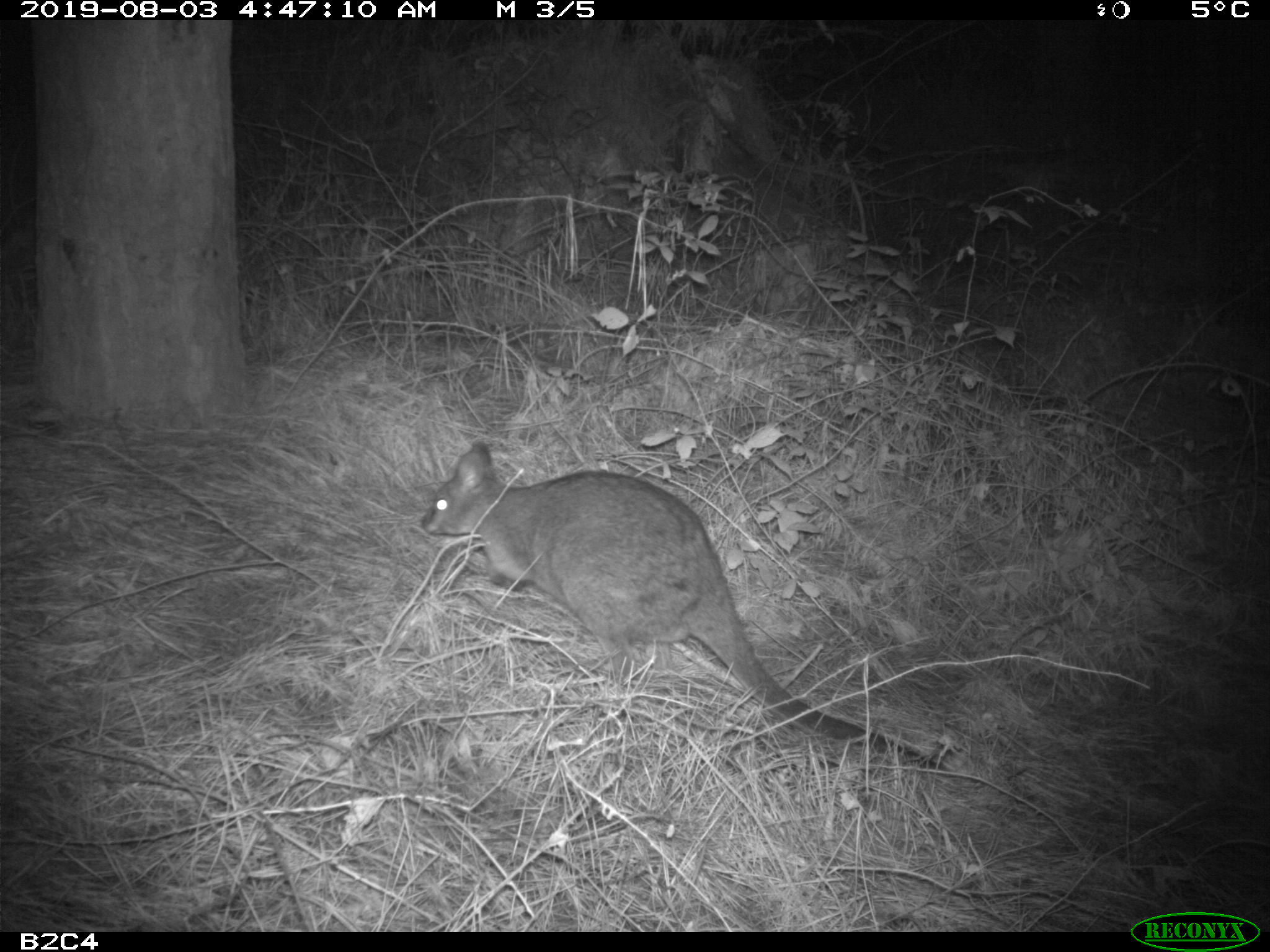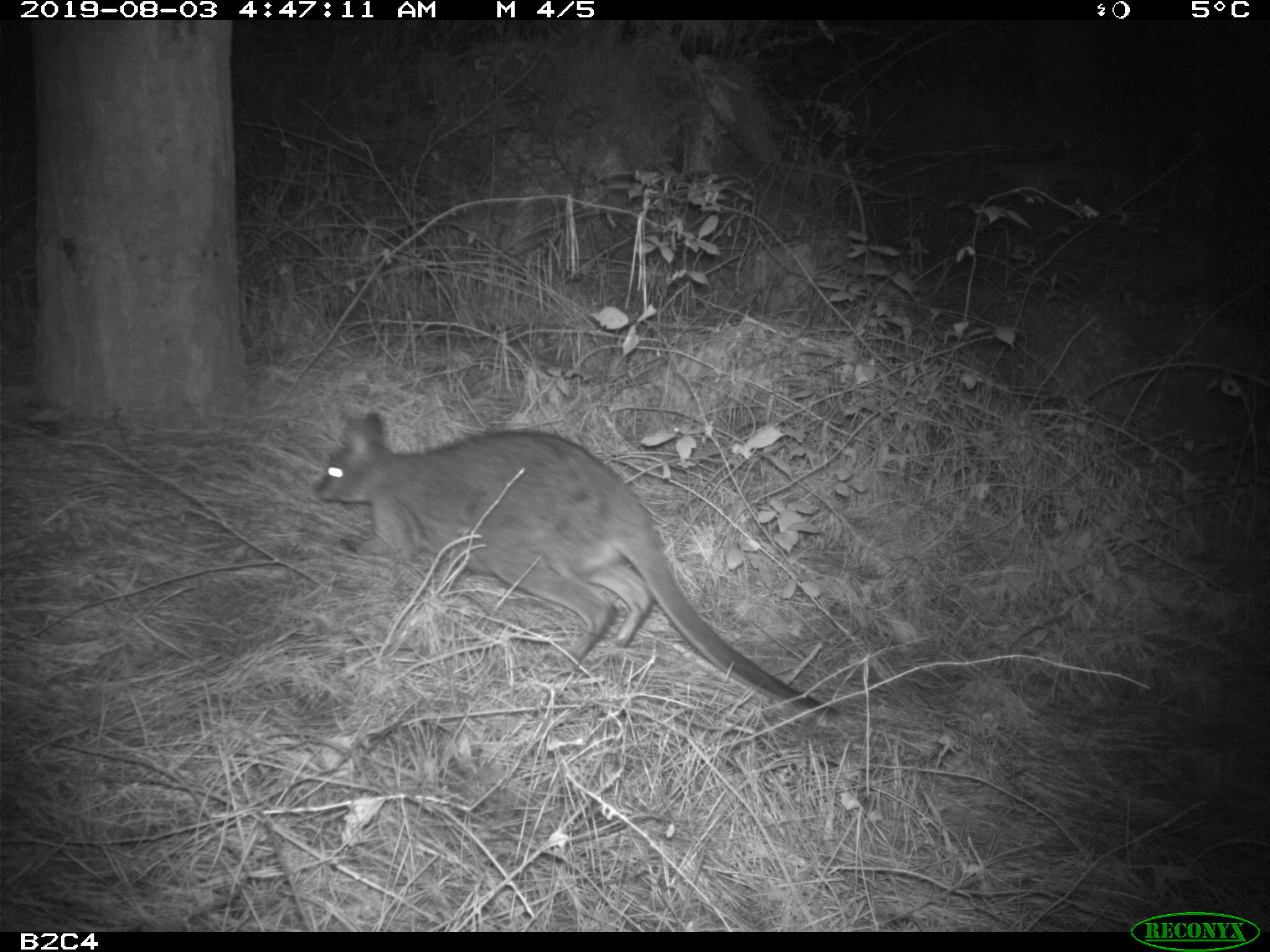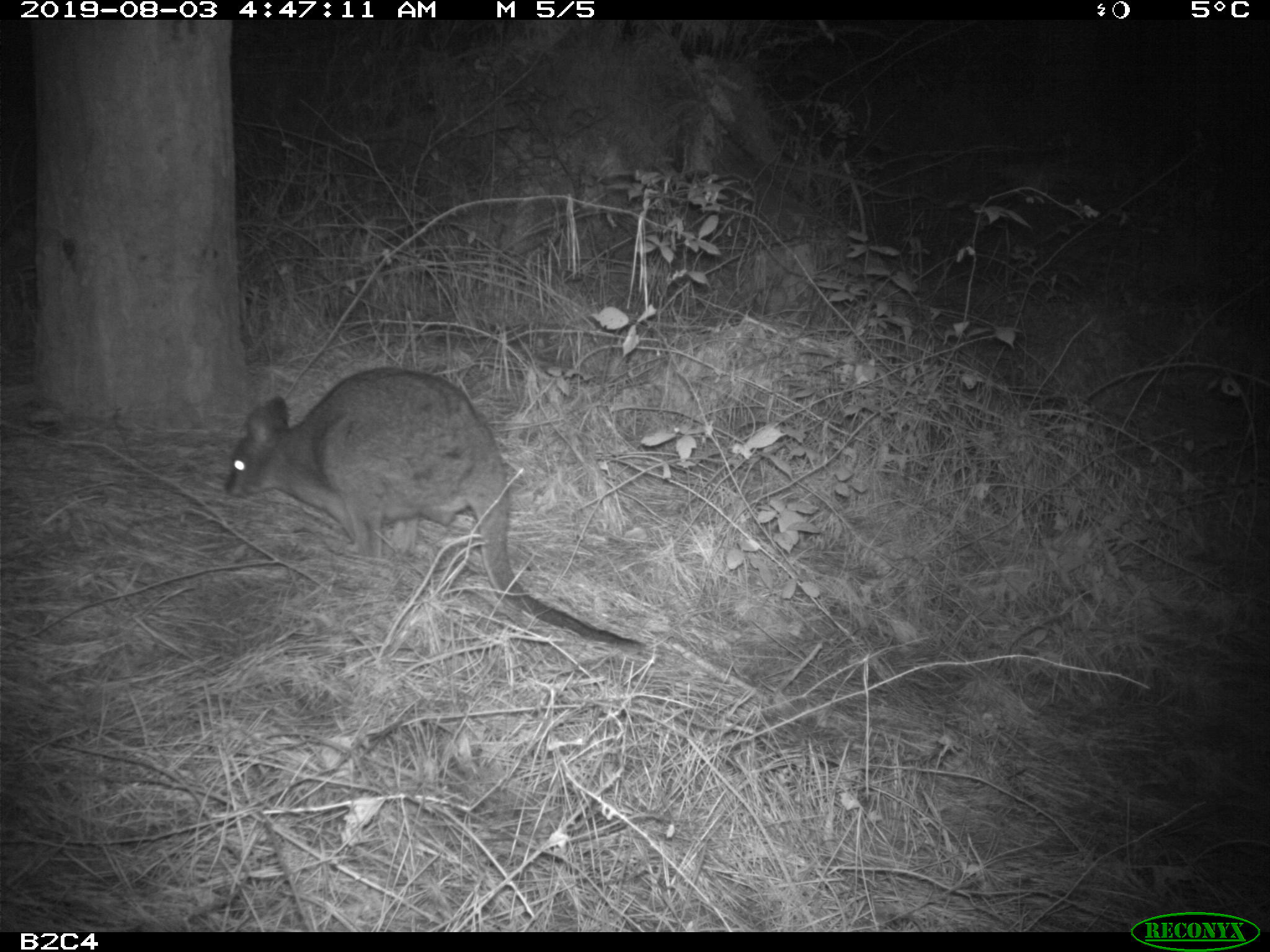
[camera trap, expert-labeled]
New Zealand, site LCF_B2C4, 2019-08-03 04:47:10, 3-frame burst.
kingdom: Animalia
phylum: Chordata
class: Mammalia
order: Diprotodontia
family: Macropodidae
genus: Notamacropus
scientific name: Notamacropus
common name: wallaby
Wallaby (Notamacropus).